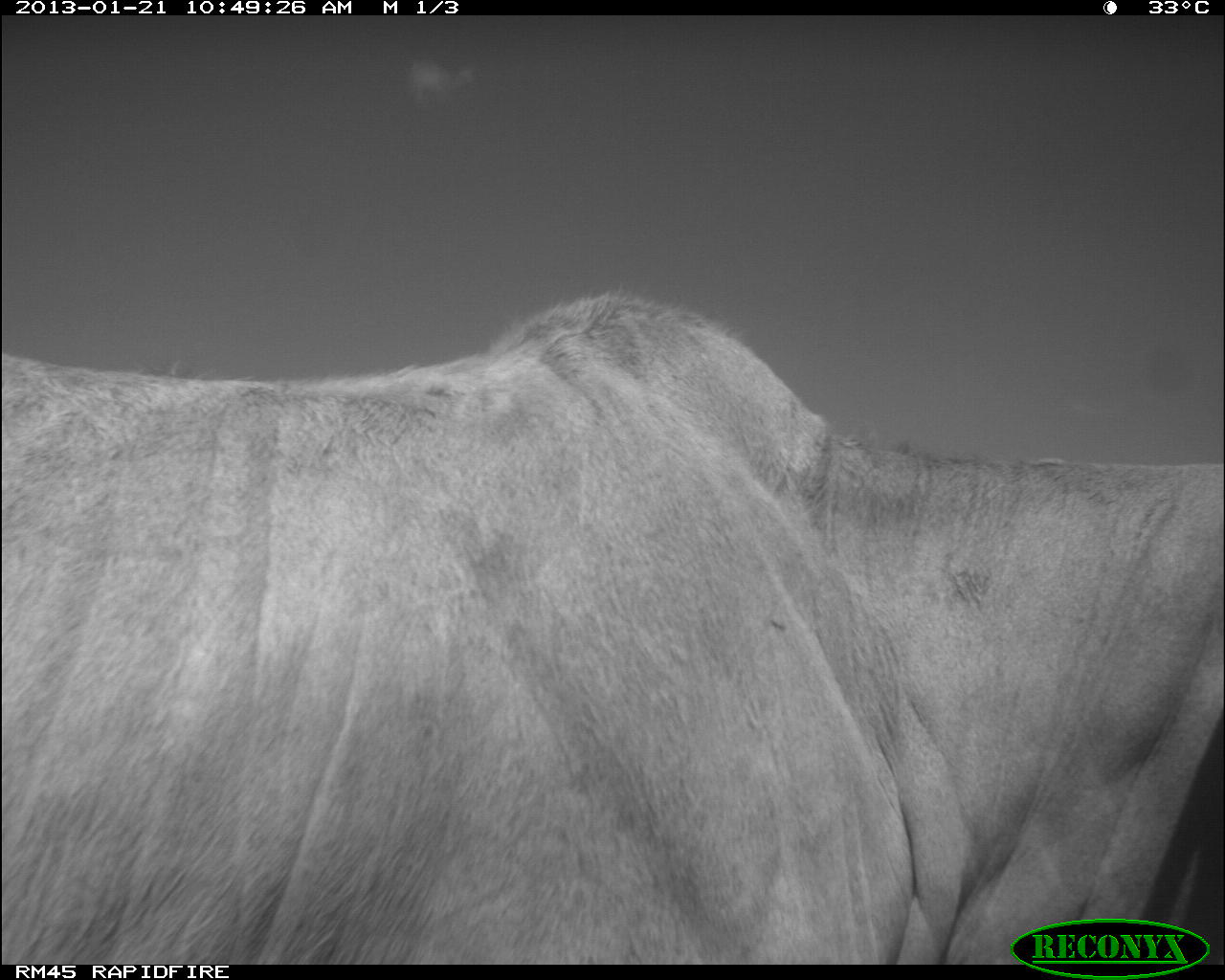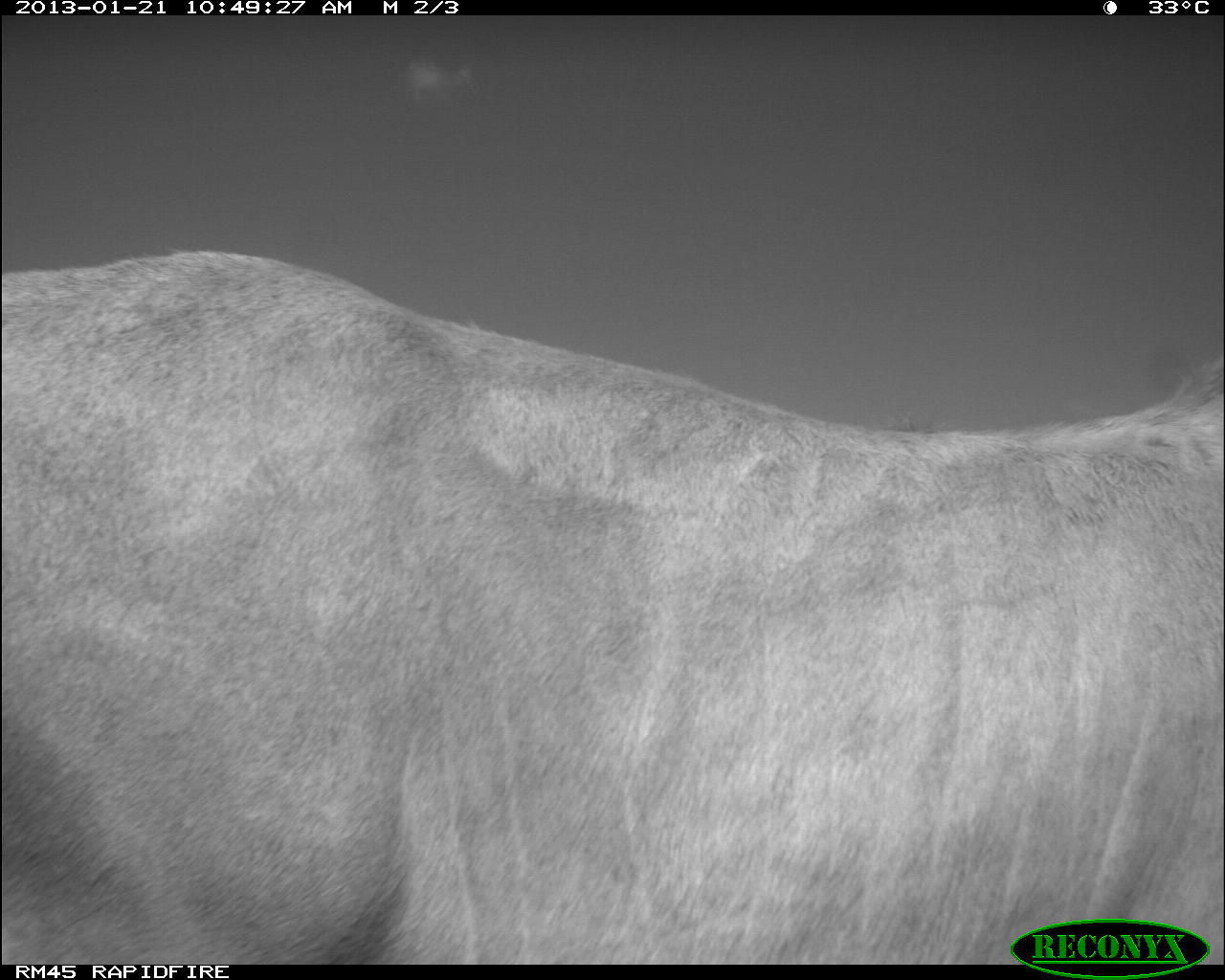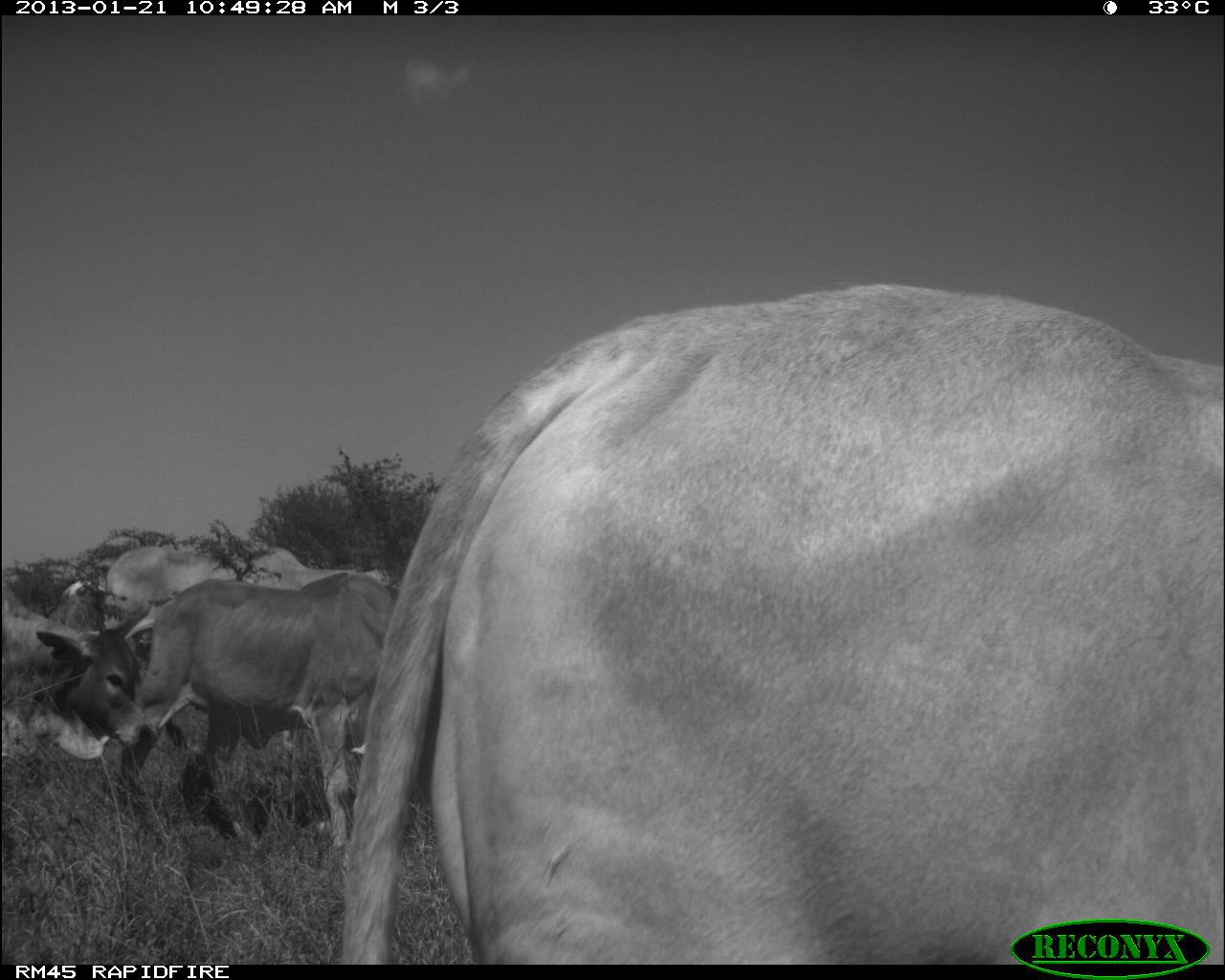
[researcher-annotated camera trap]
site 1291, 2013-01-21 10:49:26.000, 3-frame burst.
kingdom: Animalia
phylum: Chordata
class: Mammalia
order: Artiodactyla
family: Bovidae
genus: Bos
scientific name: Bos taurus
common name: domestic cattle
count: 1